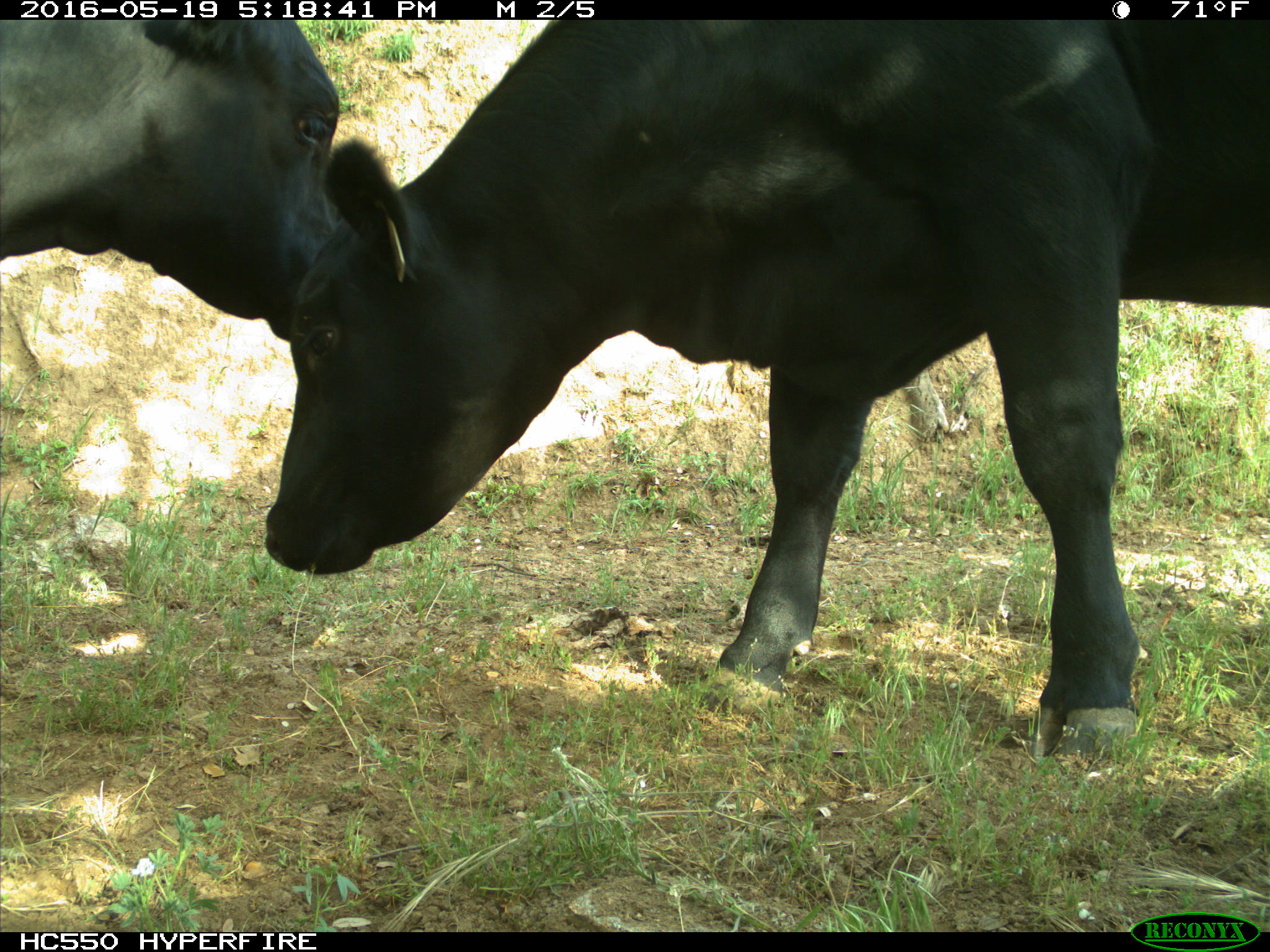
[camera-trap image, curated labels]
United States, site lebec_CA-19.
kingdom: Animalia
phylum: Chordata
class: Mammalia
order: Artiodactyla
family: Bovidae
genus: Bos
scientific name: Bos taurus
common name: domestic cow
Bos taurus (domestic cow).